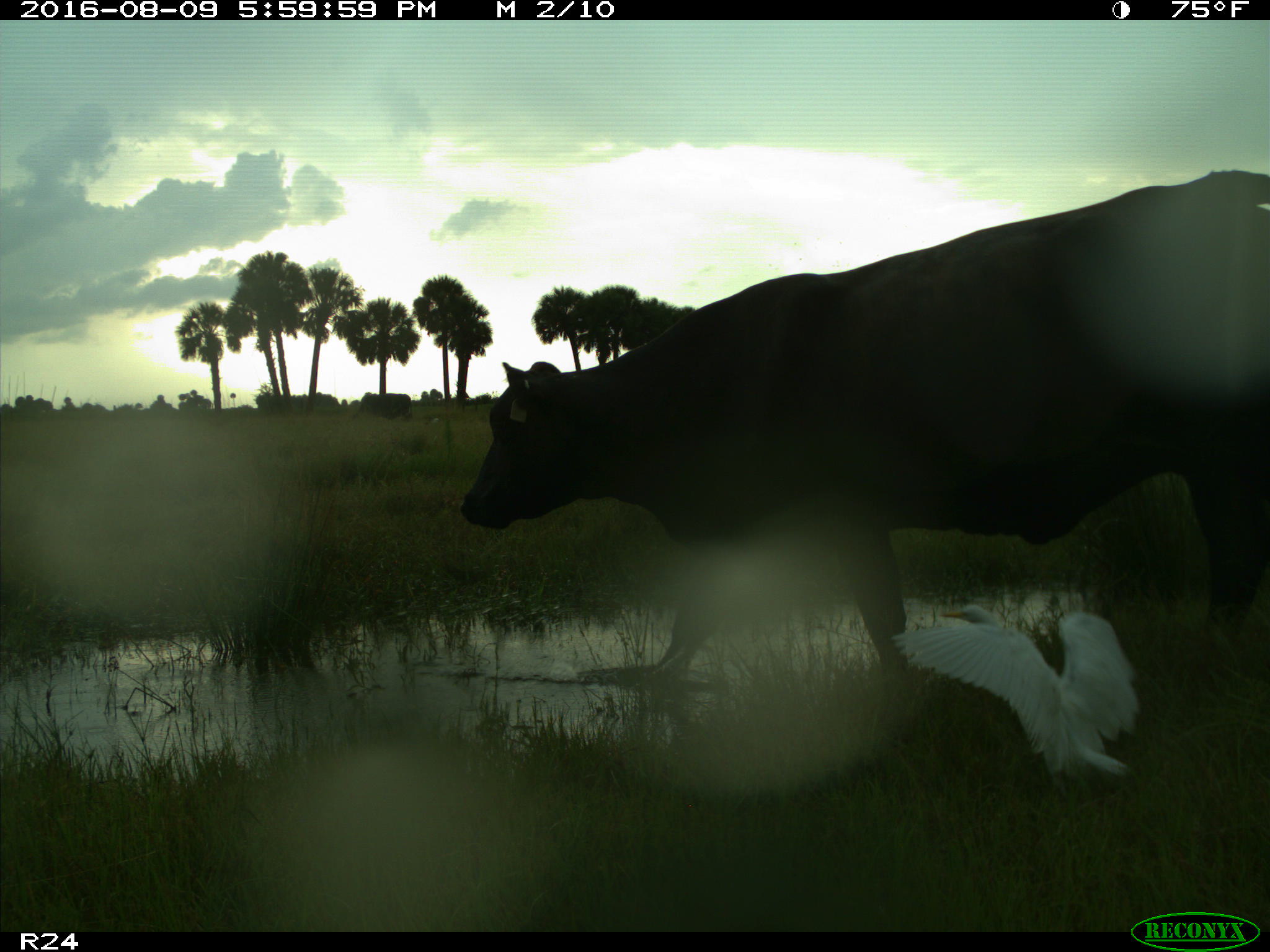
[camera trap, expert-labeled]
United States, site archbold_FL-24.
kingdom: Animalia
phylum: Chordata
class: Mammalia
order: Artiodactyla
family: Bovidae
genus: Bos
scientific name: Bos taurus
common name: domestic cow